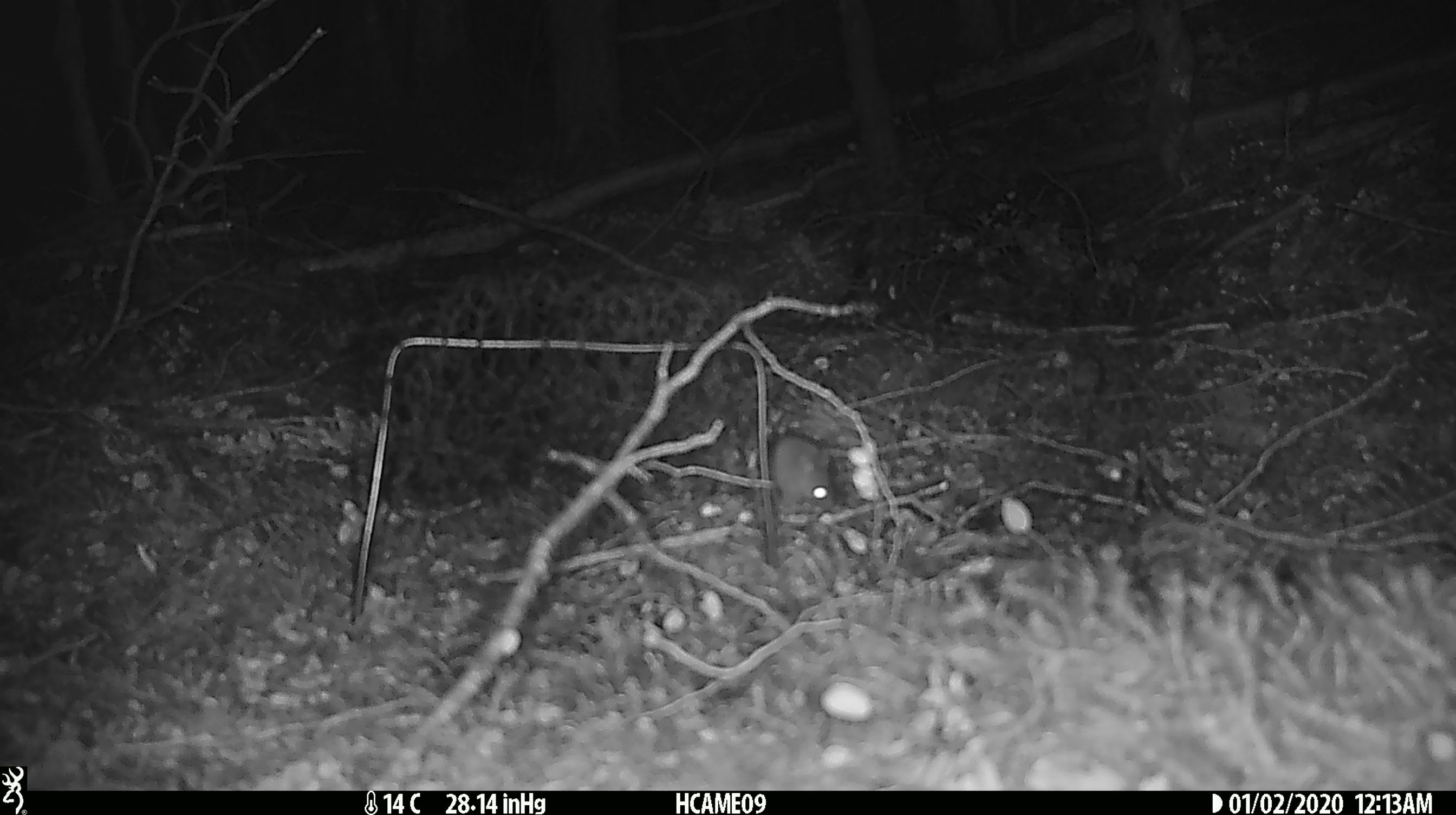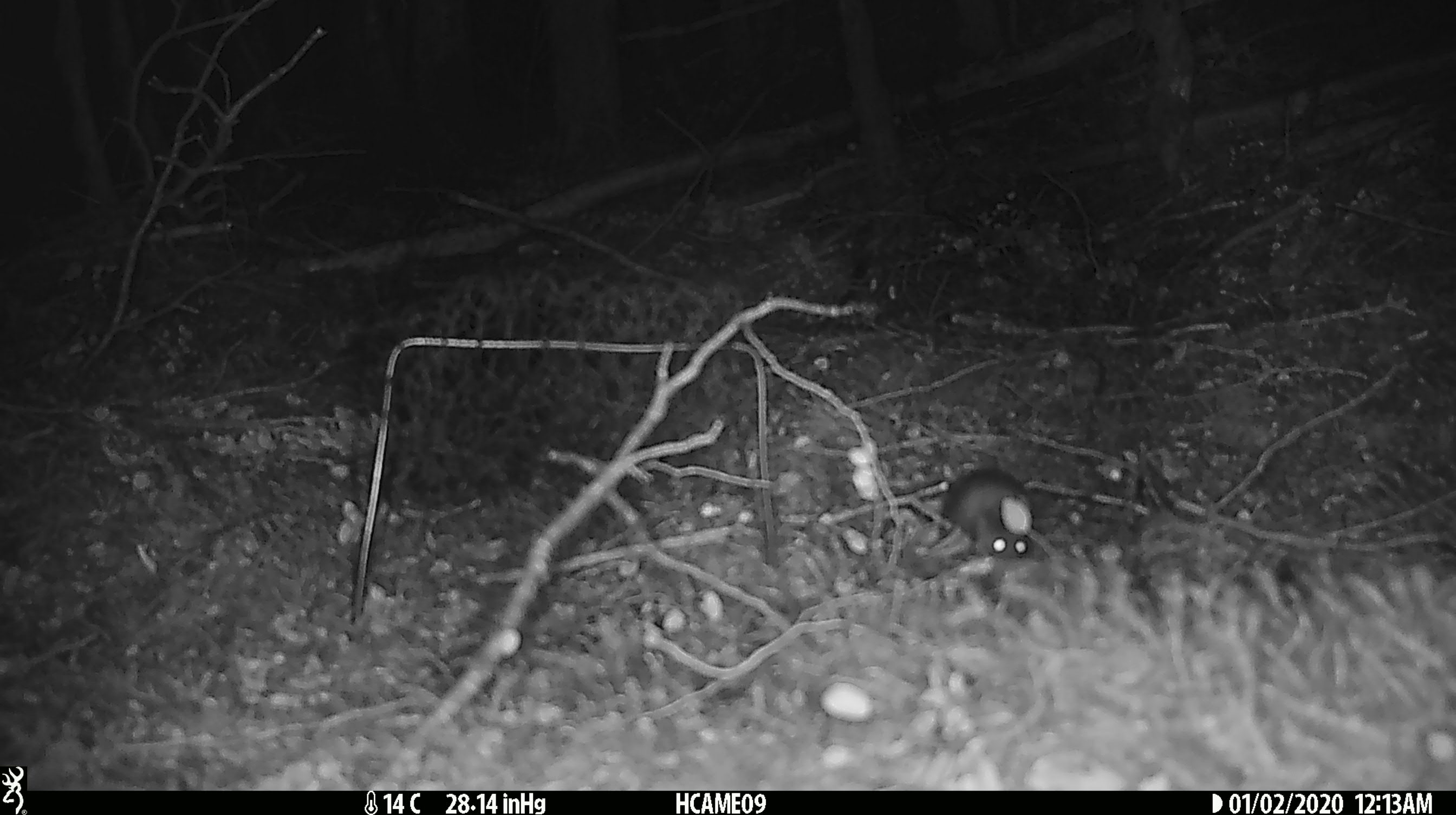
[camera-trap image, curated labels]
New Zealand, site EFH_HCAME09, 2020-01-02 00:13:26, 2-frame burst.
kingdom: Animalia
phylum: Chordata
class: Mammalia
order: Rodentia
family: Muridae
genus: Mus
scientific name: Mus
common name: mouse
Mouse (Mus).